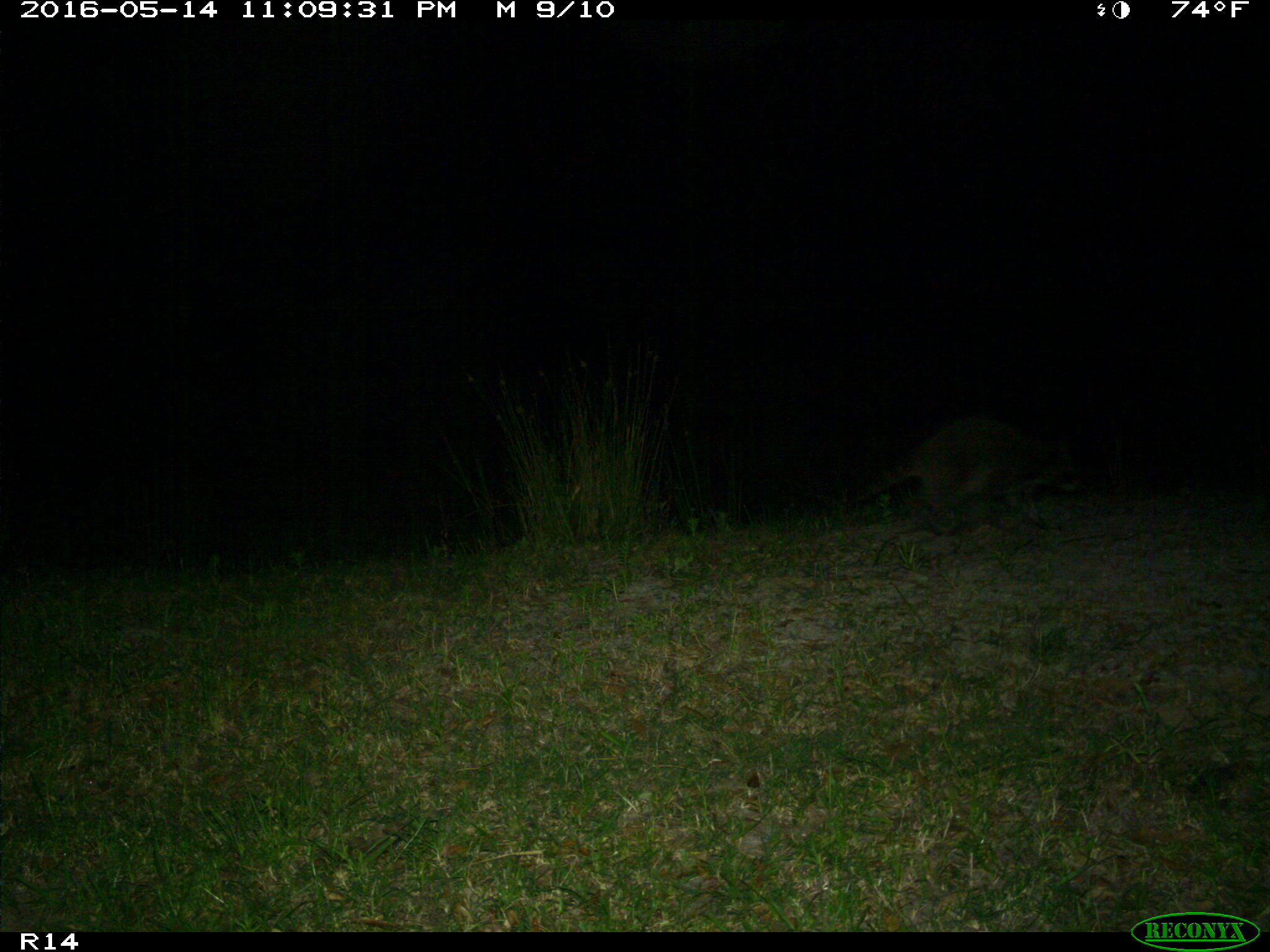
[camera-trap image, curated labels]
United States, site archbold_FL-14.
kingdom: Animalia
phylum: Chordata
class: Mammalia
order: Carnivora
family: Procyonidae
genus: Procyon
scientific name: Procyon lotor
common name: common raccoon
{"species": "Procyon lotor (common raccoon)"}